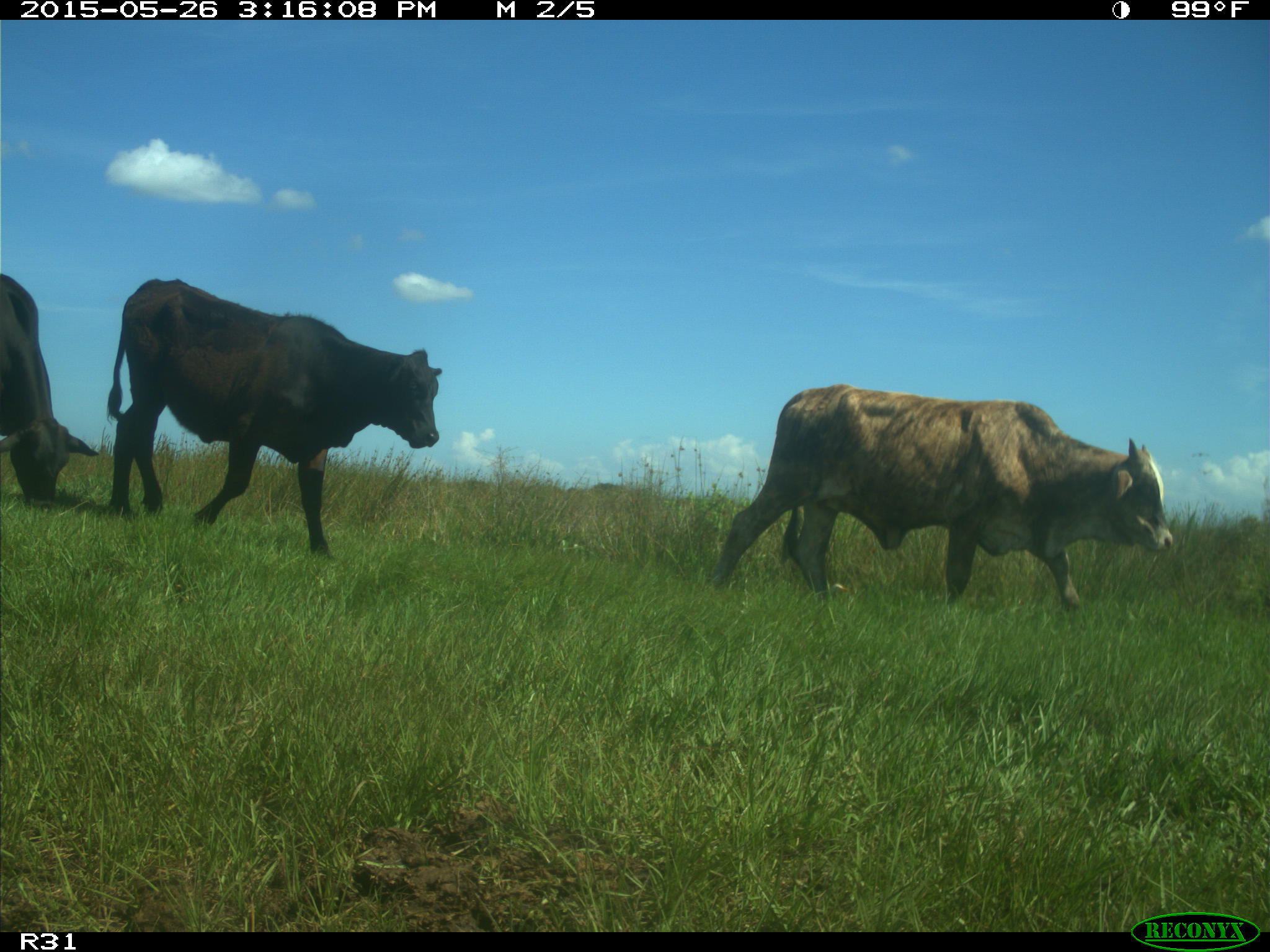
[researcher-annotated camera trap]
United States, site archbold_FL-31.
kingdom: Animalia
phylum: Chordata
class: Mammalia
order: Artiodactyla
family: Bovidae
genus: Bos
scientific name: Bos taurus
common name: domestic cow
Bos taurus (domestic cow).